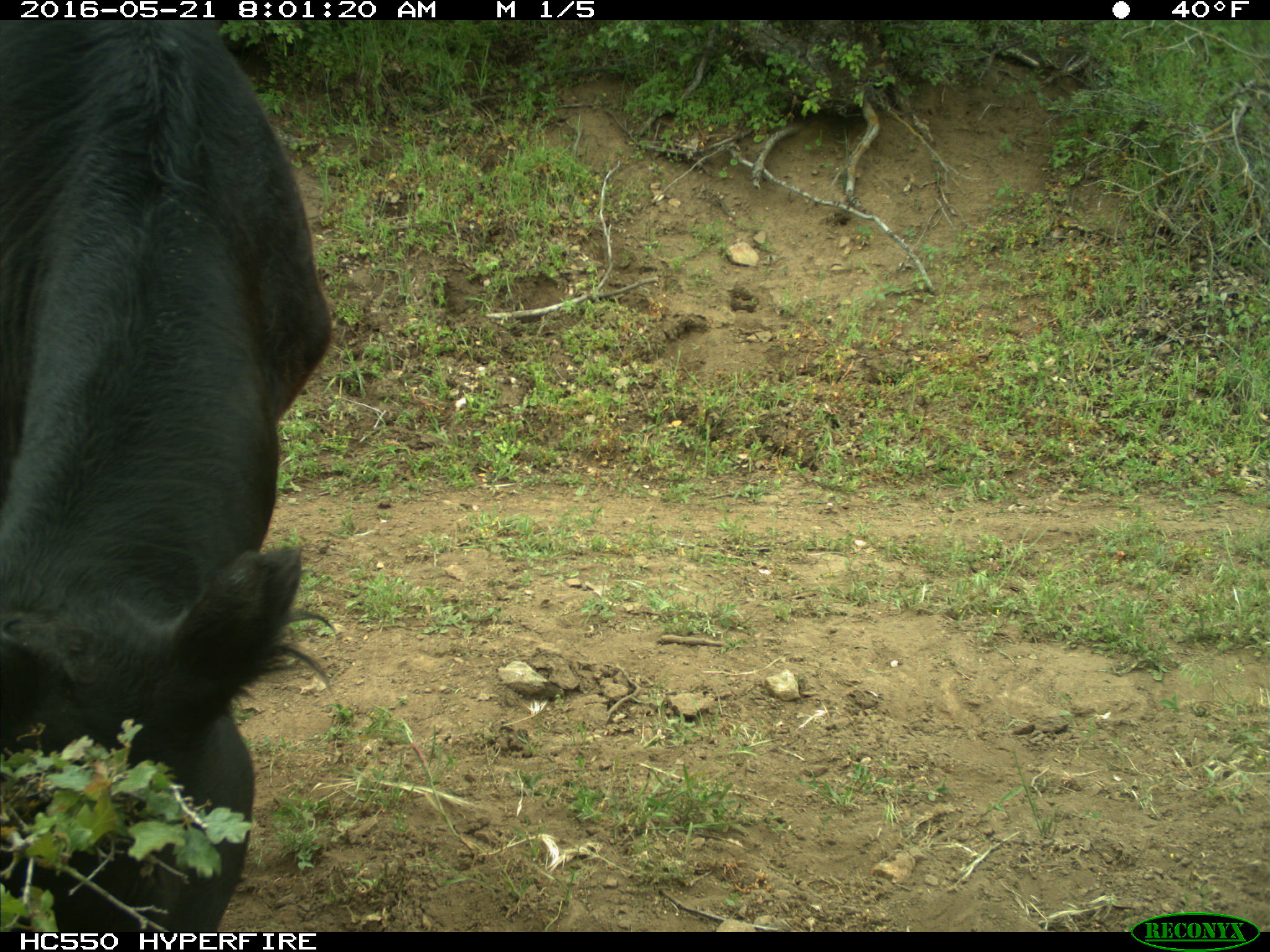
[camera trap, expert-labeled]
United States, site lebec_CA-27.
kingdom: Animalia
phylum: Chordata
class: Mammalia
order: Artiodactyla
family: Bovidae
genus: Bos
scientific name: Bos taurus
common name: domestic cow